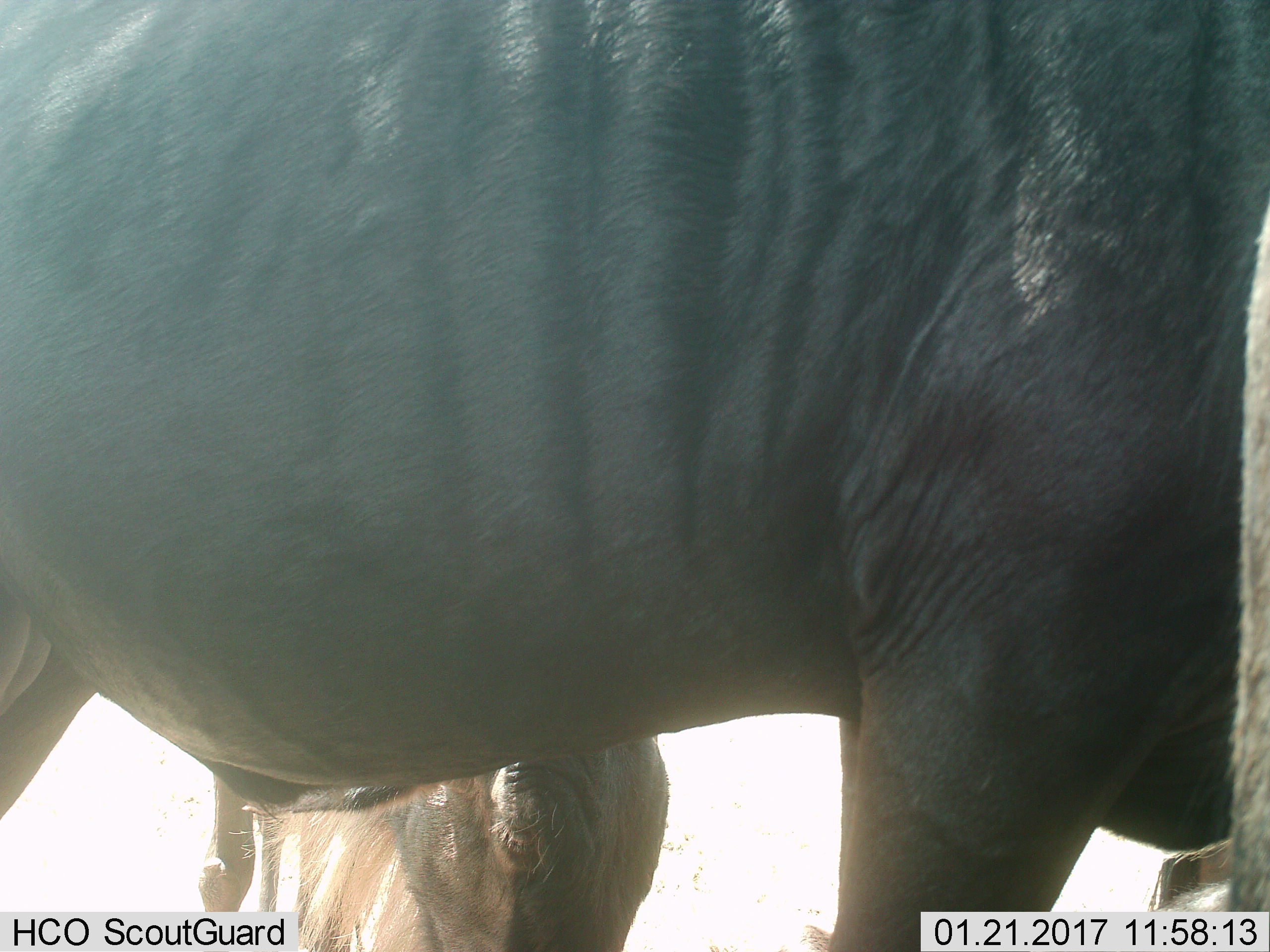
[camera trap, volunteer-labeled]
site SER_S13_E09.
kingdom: Animalia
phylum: Chordata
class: Mammalia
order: Artiodactyla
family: Bovidae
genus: Connochaetes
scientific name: Connochaetes taurinus taurinus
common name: blue wildebeest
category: wildebeestblue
Wildebeestblue (blue wildebeest) (Connochaetes taurinus taurinus), count 2. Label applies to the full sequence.